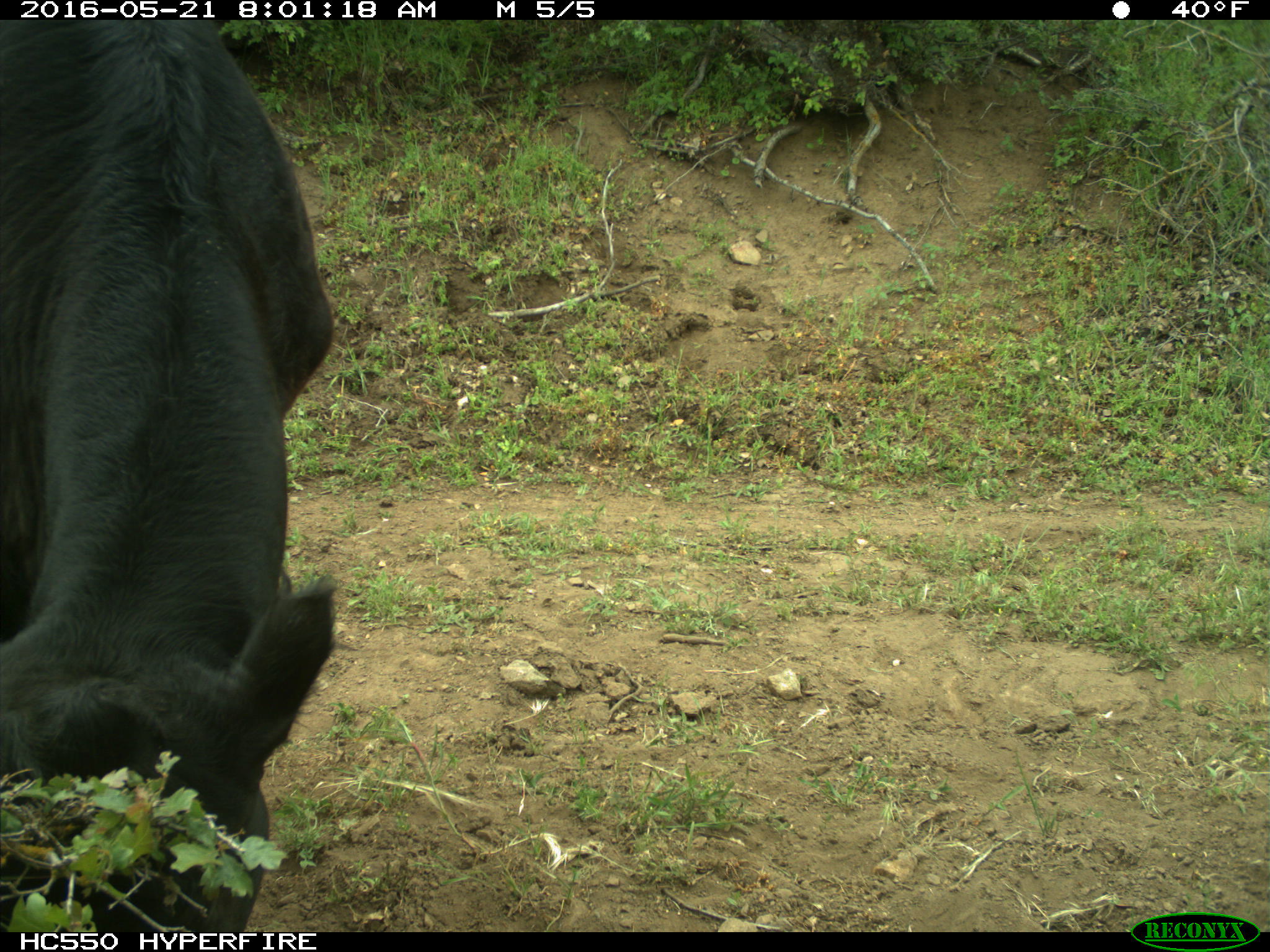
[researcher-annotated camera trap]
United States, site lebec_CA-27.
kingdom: Animalia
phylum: Chordata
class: Mammalia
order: Artiodactyla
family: Bovidae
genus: Bos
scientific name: Bos taurus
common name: domestic cow